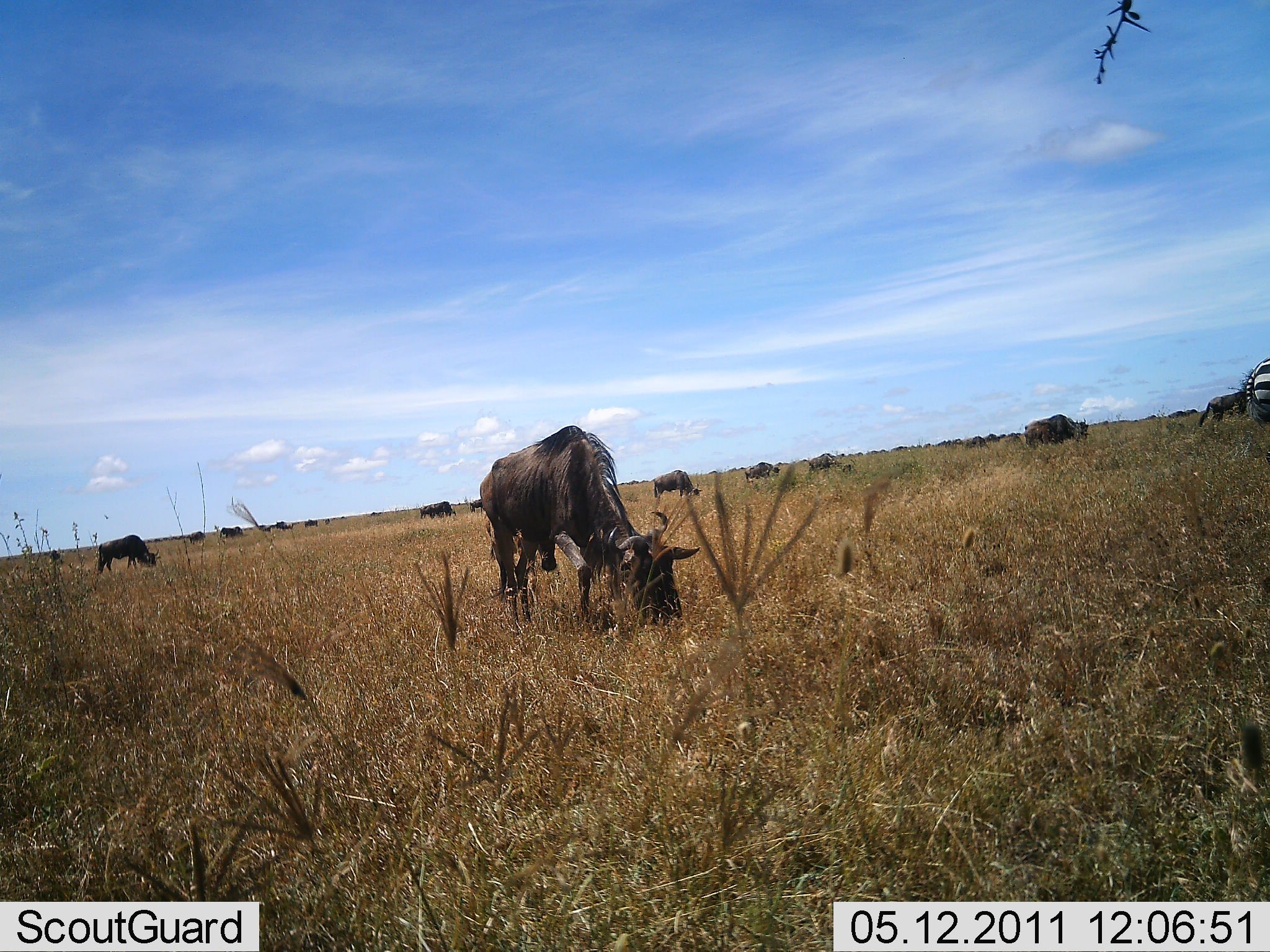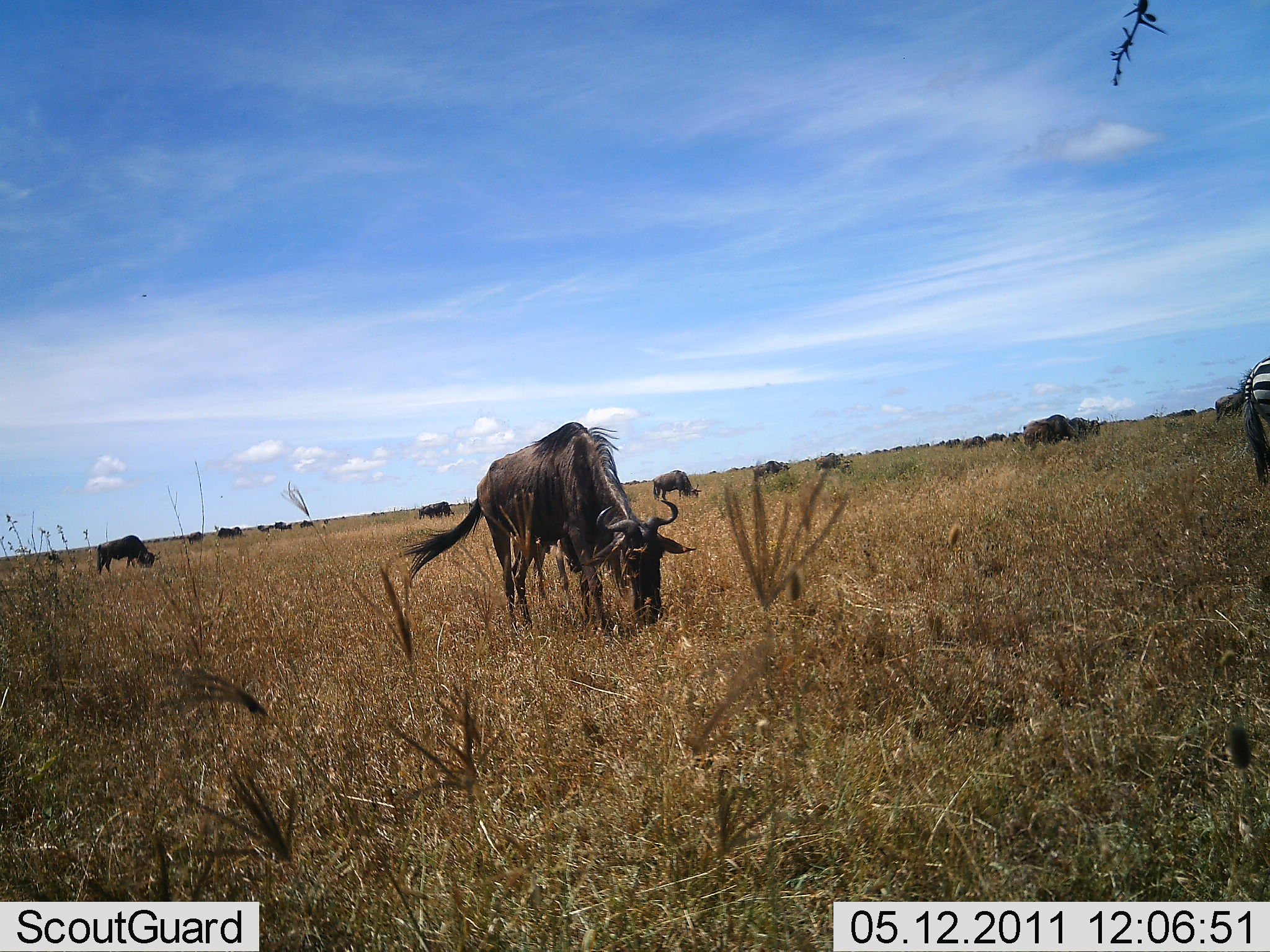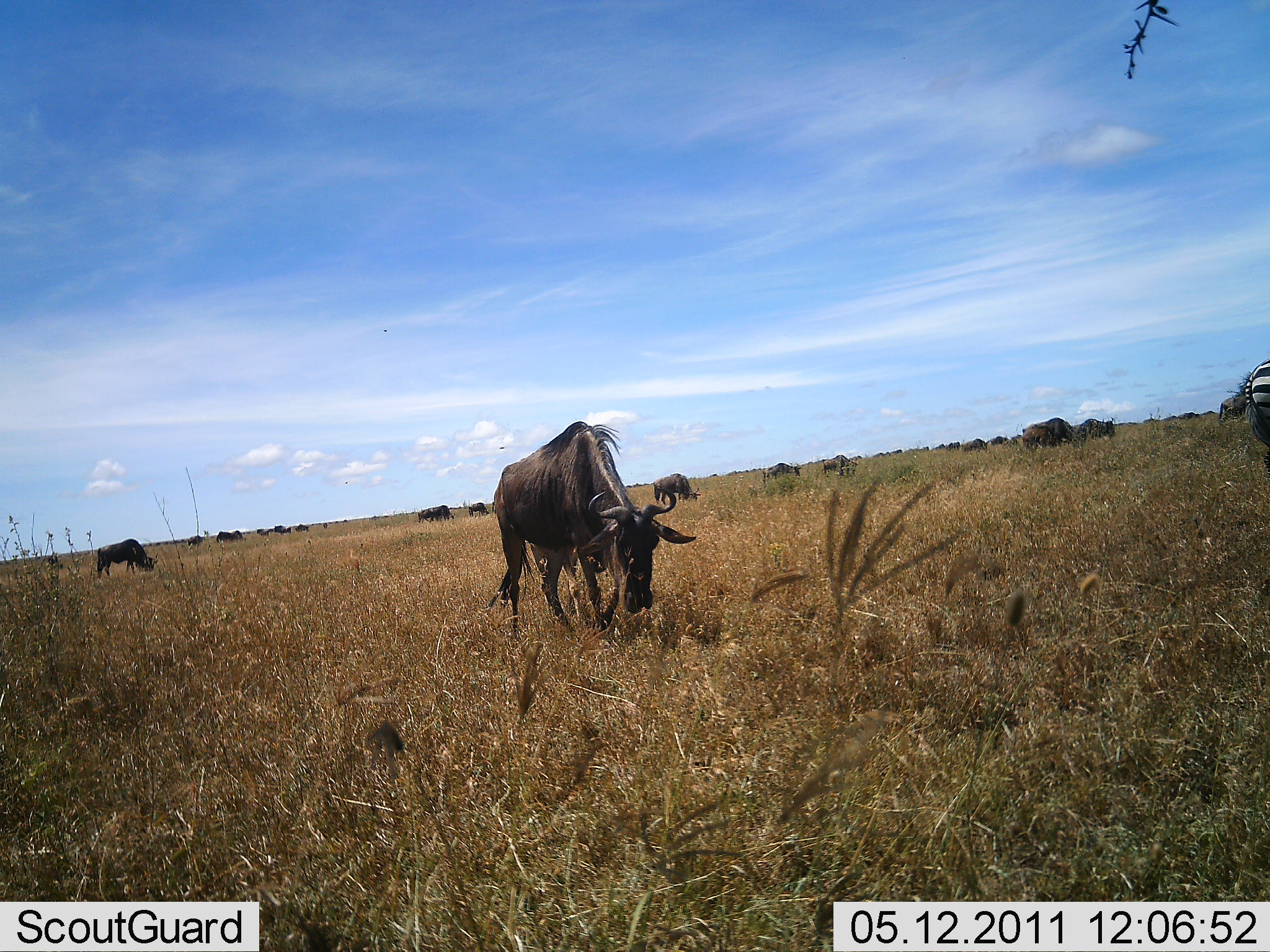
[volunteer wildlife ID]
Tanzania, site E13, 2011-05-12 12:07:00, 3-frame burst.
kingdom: Animalia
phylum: Chordata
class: Mammalia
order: Artiodactyla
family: Bovidae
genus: Connochaetes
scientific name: Connochaetes taurinus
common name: blue wildebeest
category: wildebeest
Wildebeest (blue wildebeest) (Connochaetes taurinus), count 11-50. Behavior (volunteer vote fractions): standing 31%, resting 0%, moving 15%, interacting 0%. Young present (vote fraction): 0%. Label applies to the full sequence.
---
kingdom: Animalia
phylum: Chordata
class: Mammalia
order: Perissodactyla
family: Equidae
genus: Equus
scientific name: Equus quagga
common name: plains zebra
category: zebra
Zebra (plains zebra) (Equus quagga), count 1. Behavior (volunteer vote fractions): standing 80%, resting 0%, moving 0%, interacting 0%. Young present (vote fraction): 0%. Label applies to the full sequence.